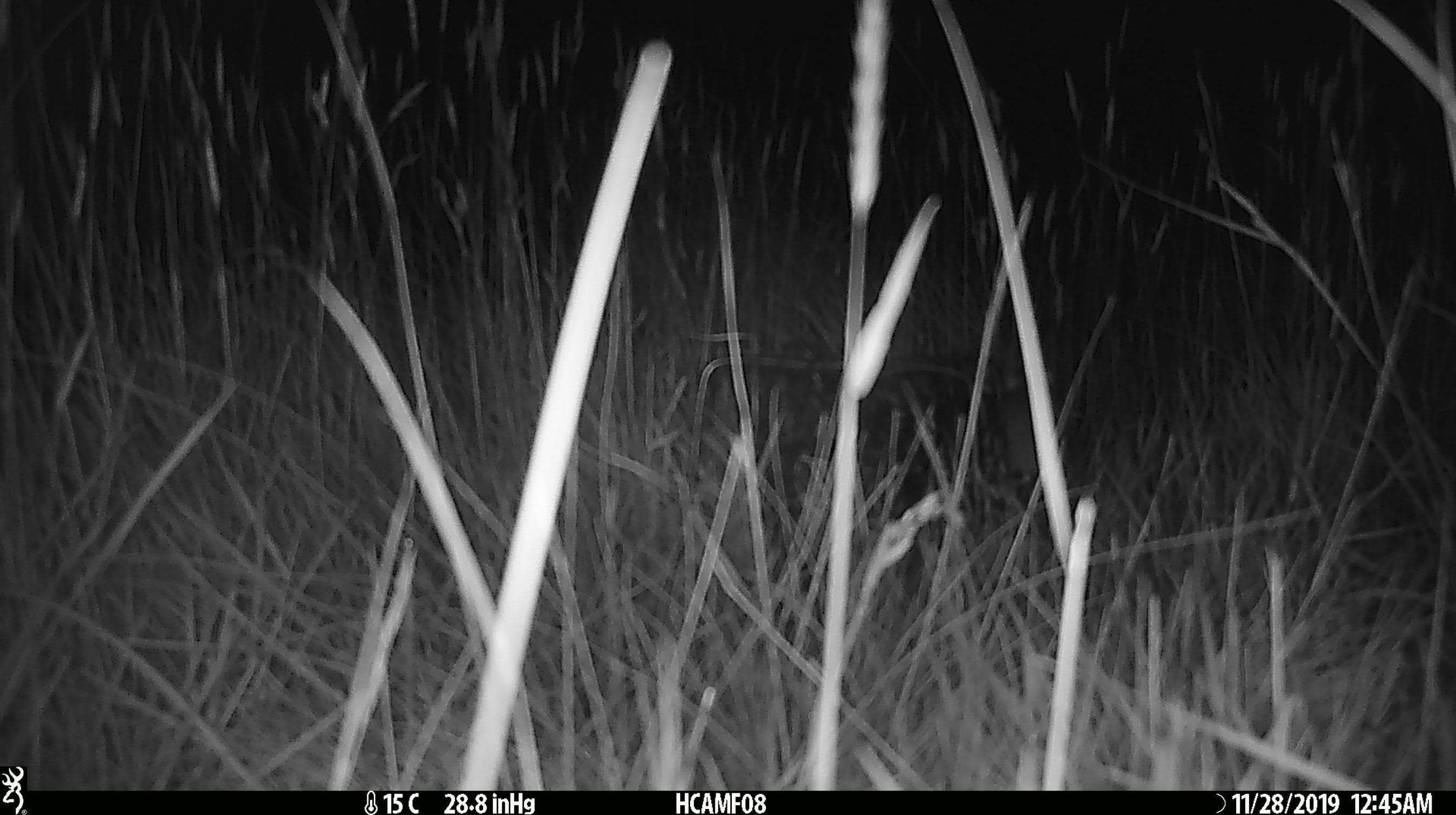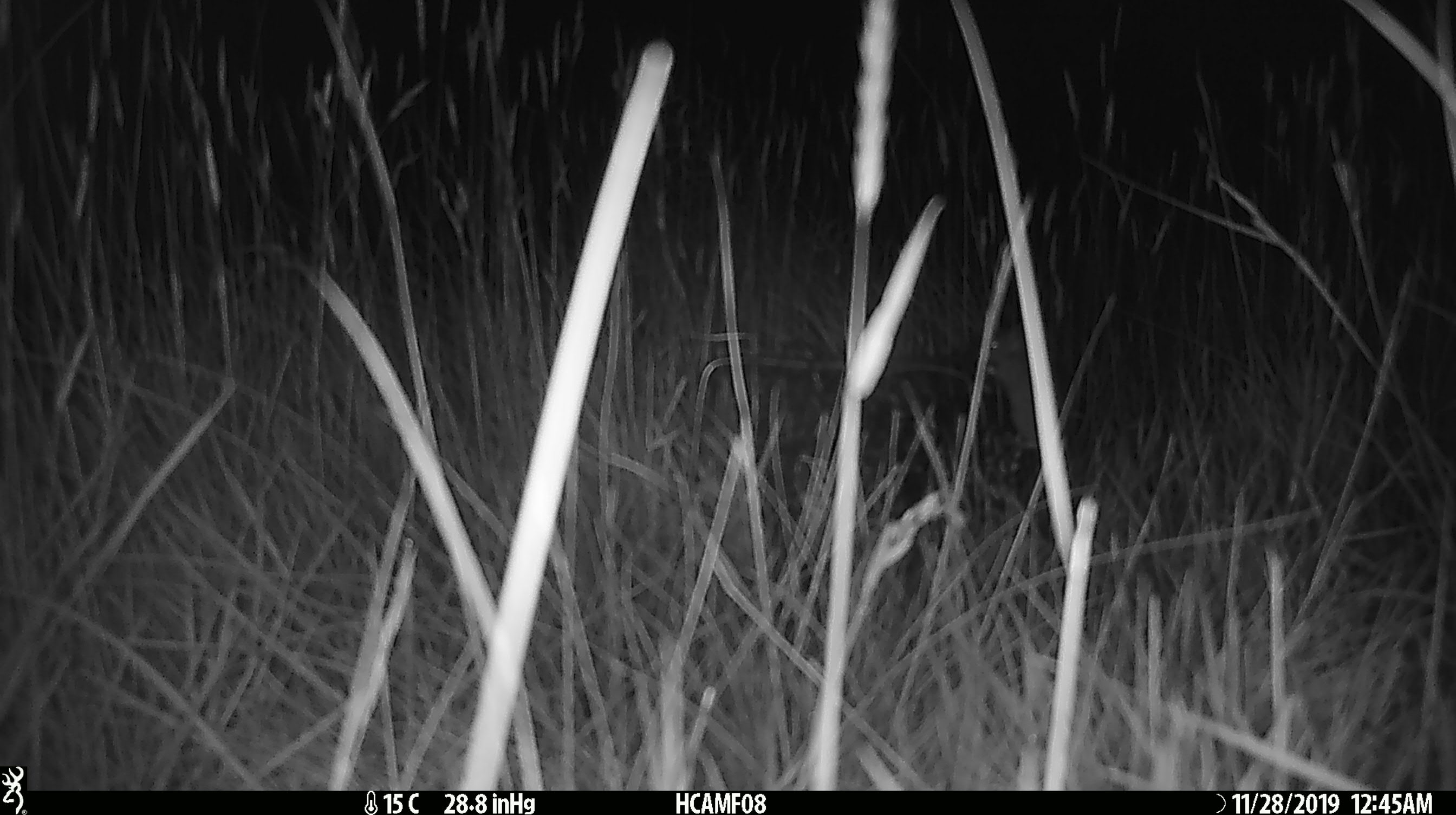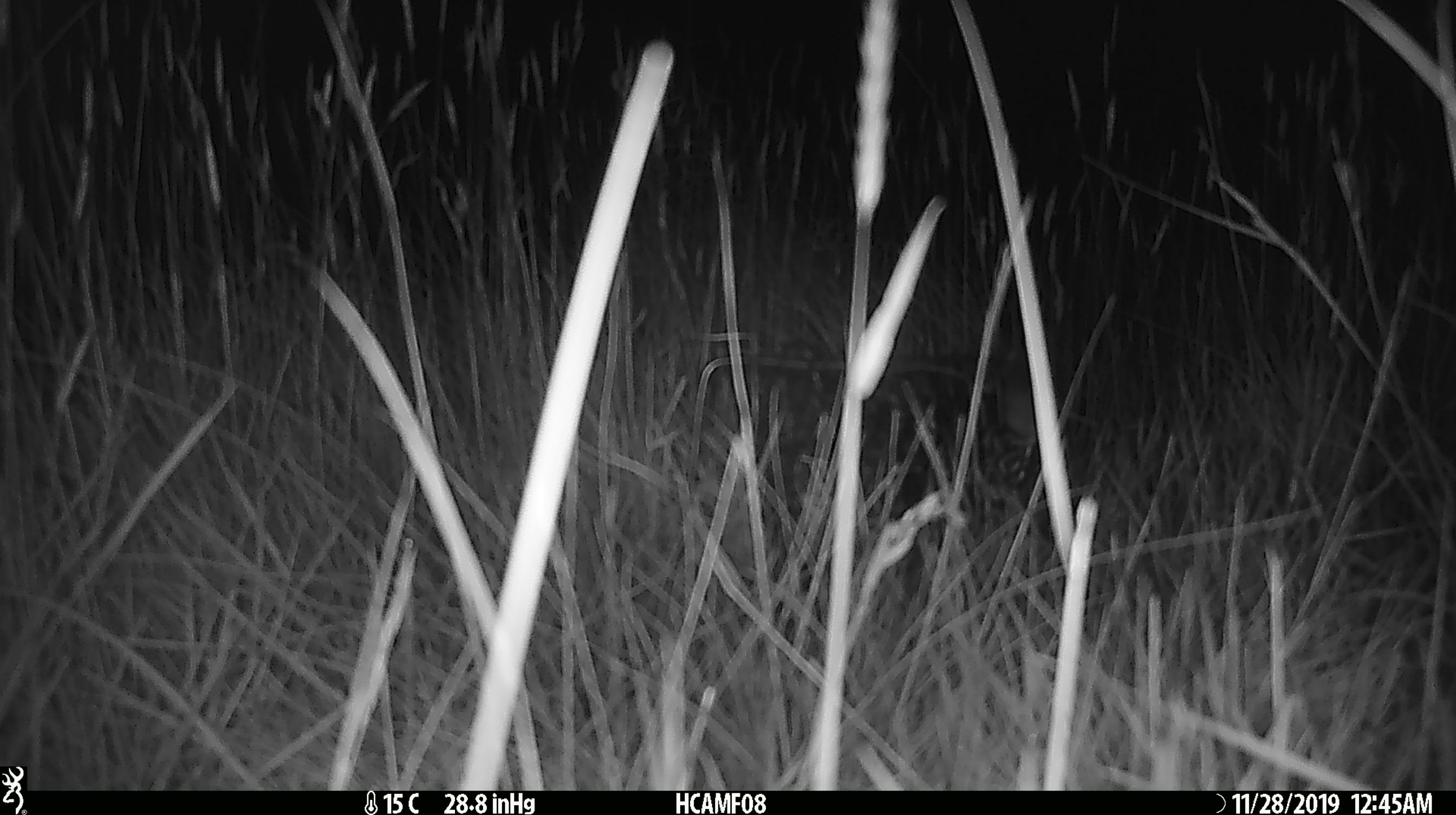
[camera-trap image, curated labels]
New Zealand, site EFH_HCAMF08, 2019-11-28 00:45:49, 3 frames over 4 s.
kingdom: Animalia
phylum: Chordata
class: Mammalia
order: Rodentia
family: Muridae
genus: Mus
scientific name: Mus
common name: mouse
Mouse (Mus).